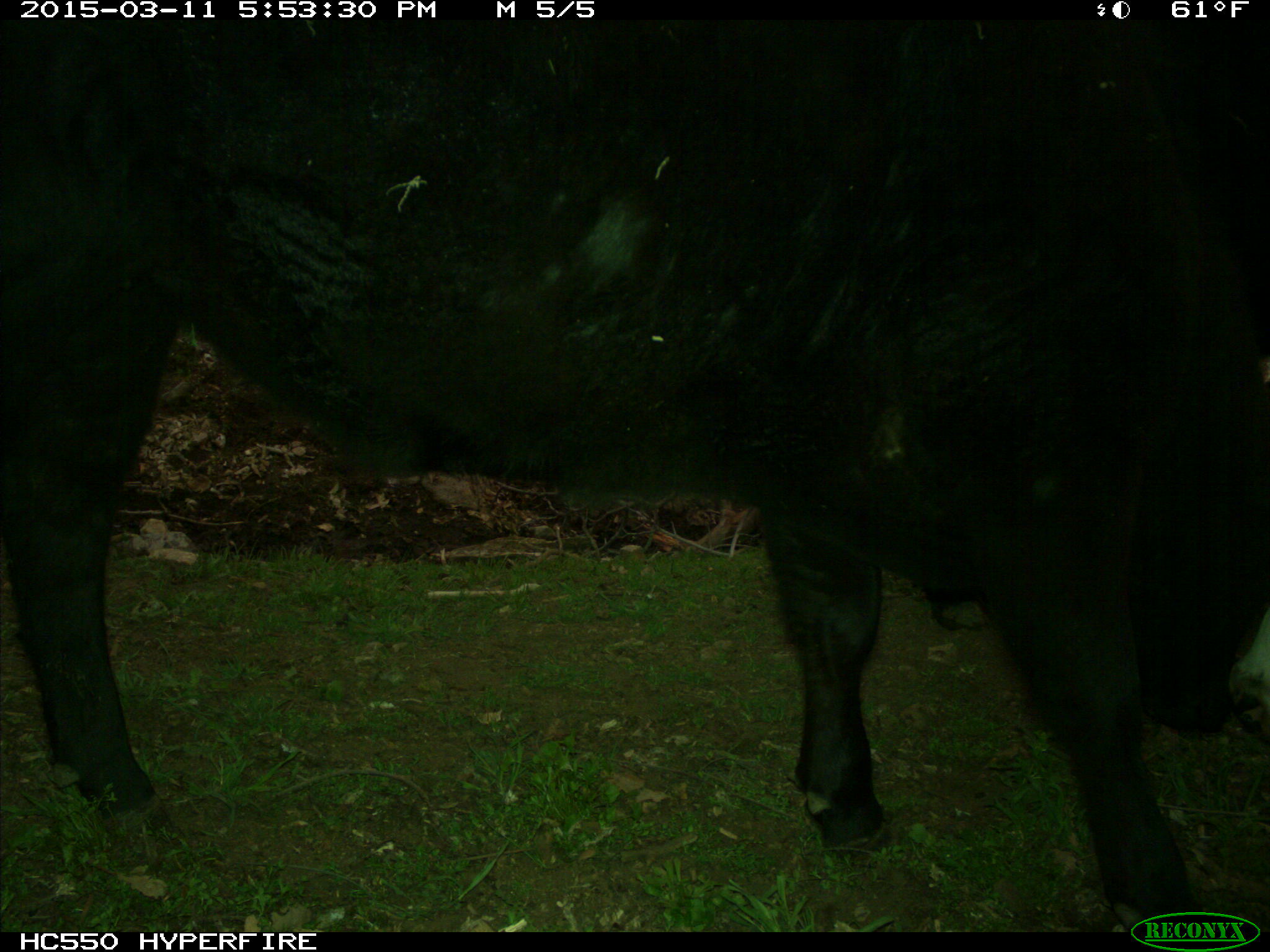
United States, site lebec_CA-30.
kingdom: Animalia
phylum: Chordata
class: Mammalia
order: Artiodactyla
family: Bovidae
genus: Bos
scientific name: Bos taurus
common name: domestic cow